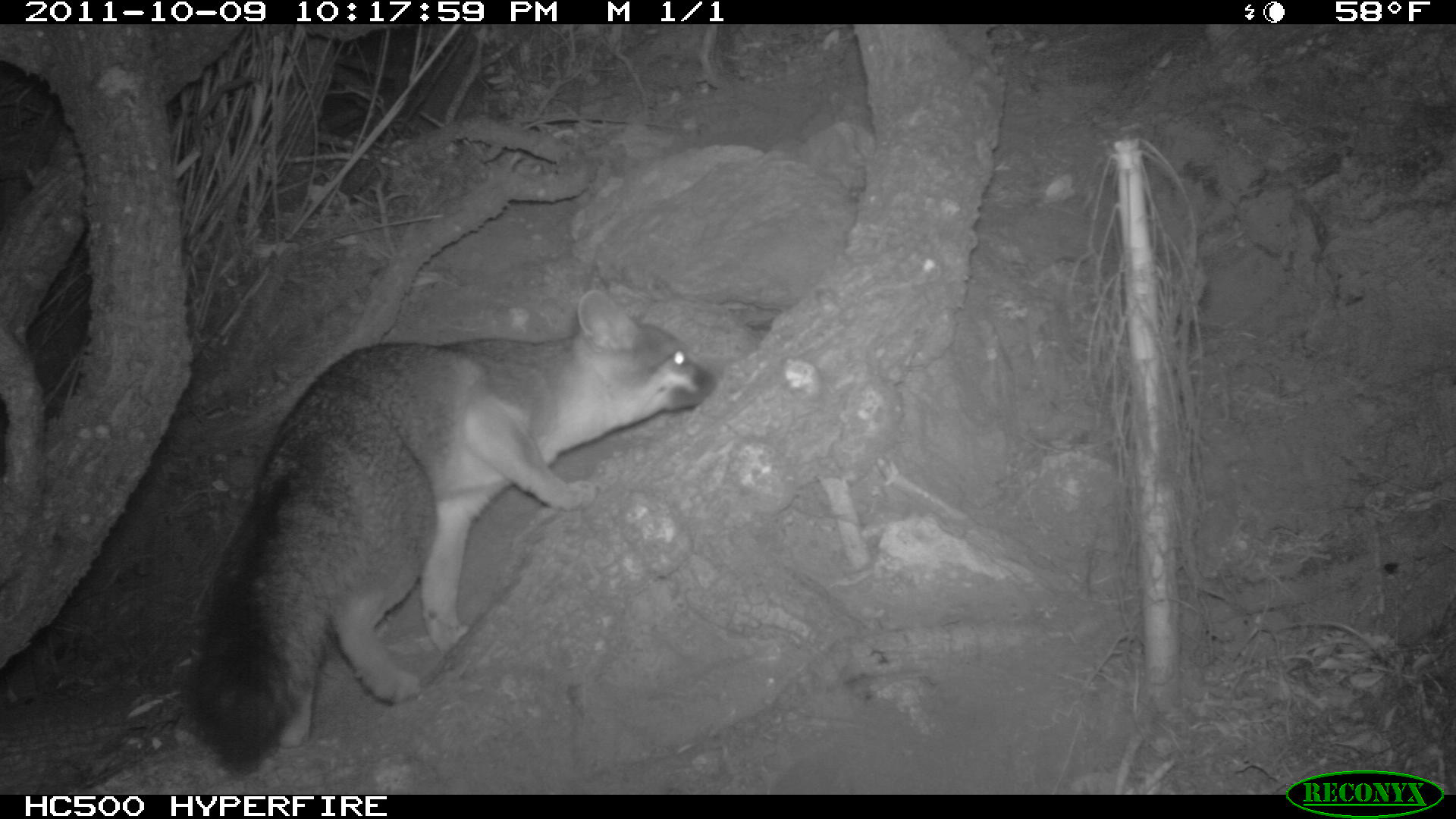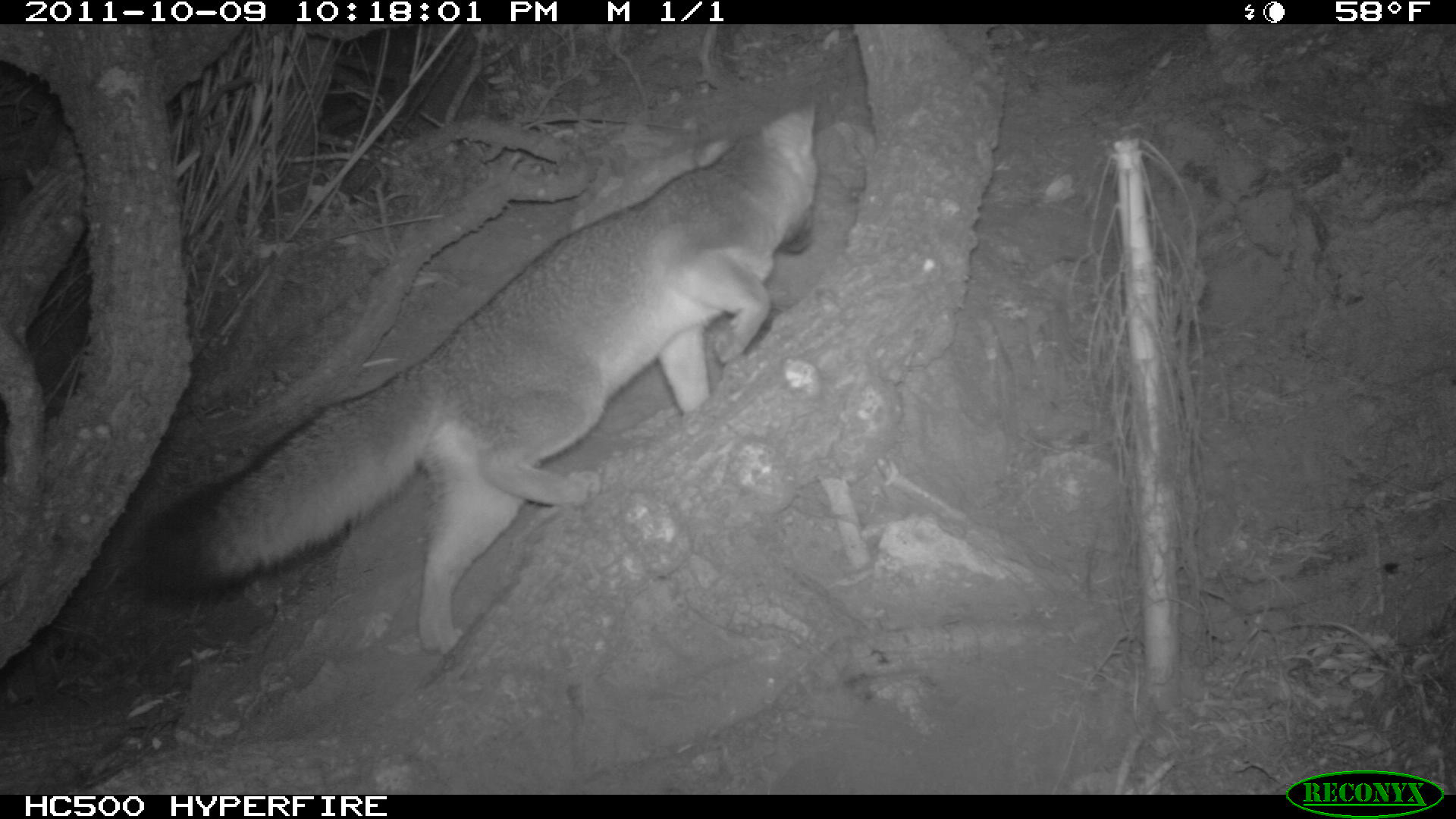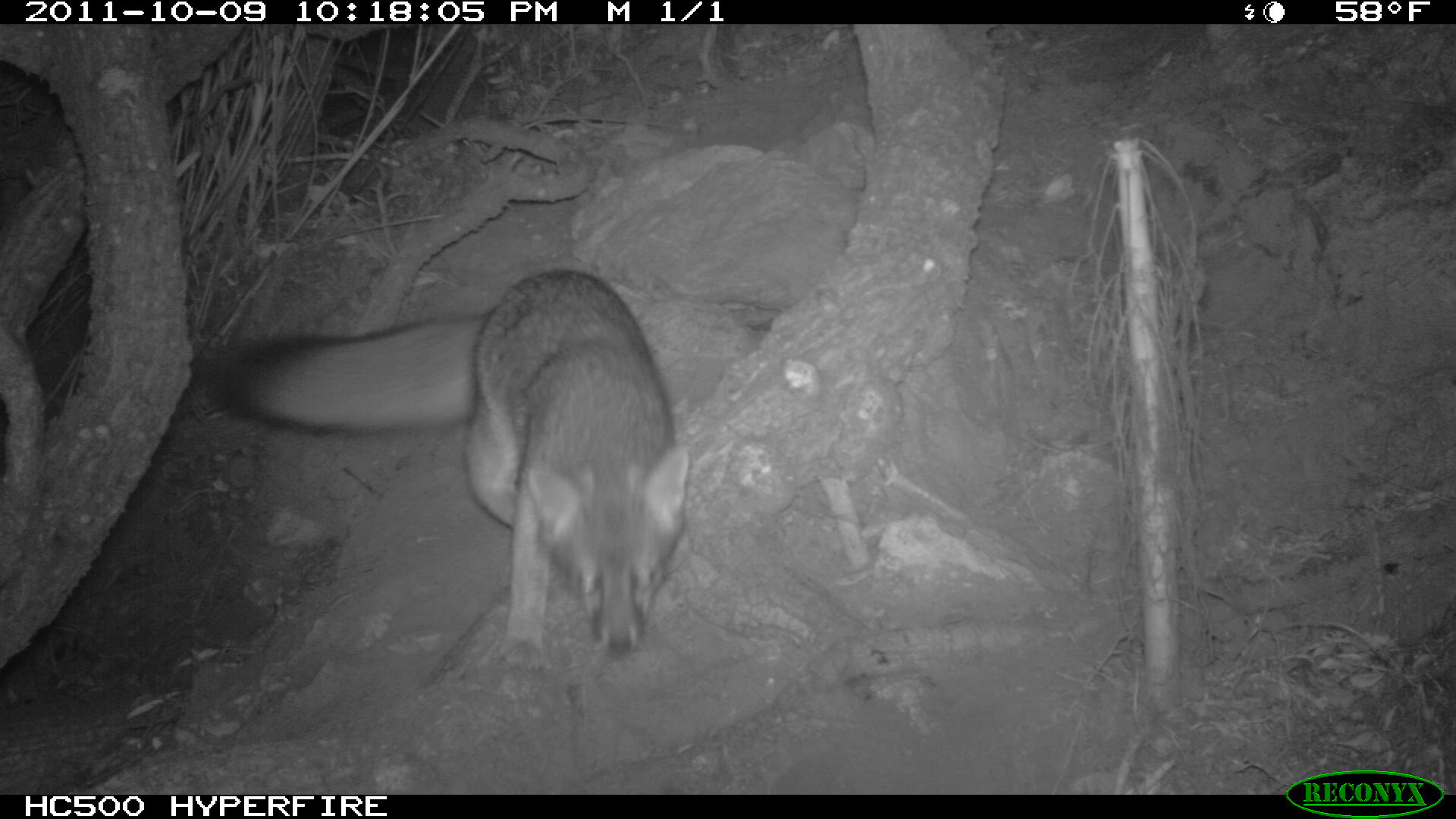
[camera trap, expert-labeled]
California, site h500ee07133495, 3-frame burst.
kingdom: Animalia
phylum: Chordata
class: Mammalia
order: Carnivora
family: Canidae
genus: Urocyon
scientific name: Urocyon littoralis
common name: island fox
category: fox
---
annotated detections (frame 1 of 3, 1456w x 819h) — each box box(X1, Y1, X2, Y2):
fox: box(184, 259, 714, 779)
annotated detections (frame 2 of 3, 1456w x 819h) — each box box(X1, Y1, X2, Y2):
fox: box(125, 102, 817, 653)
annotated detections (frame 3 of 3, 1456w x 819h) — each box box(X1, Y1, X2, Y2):
fox: box(205, 268, 691, 666)